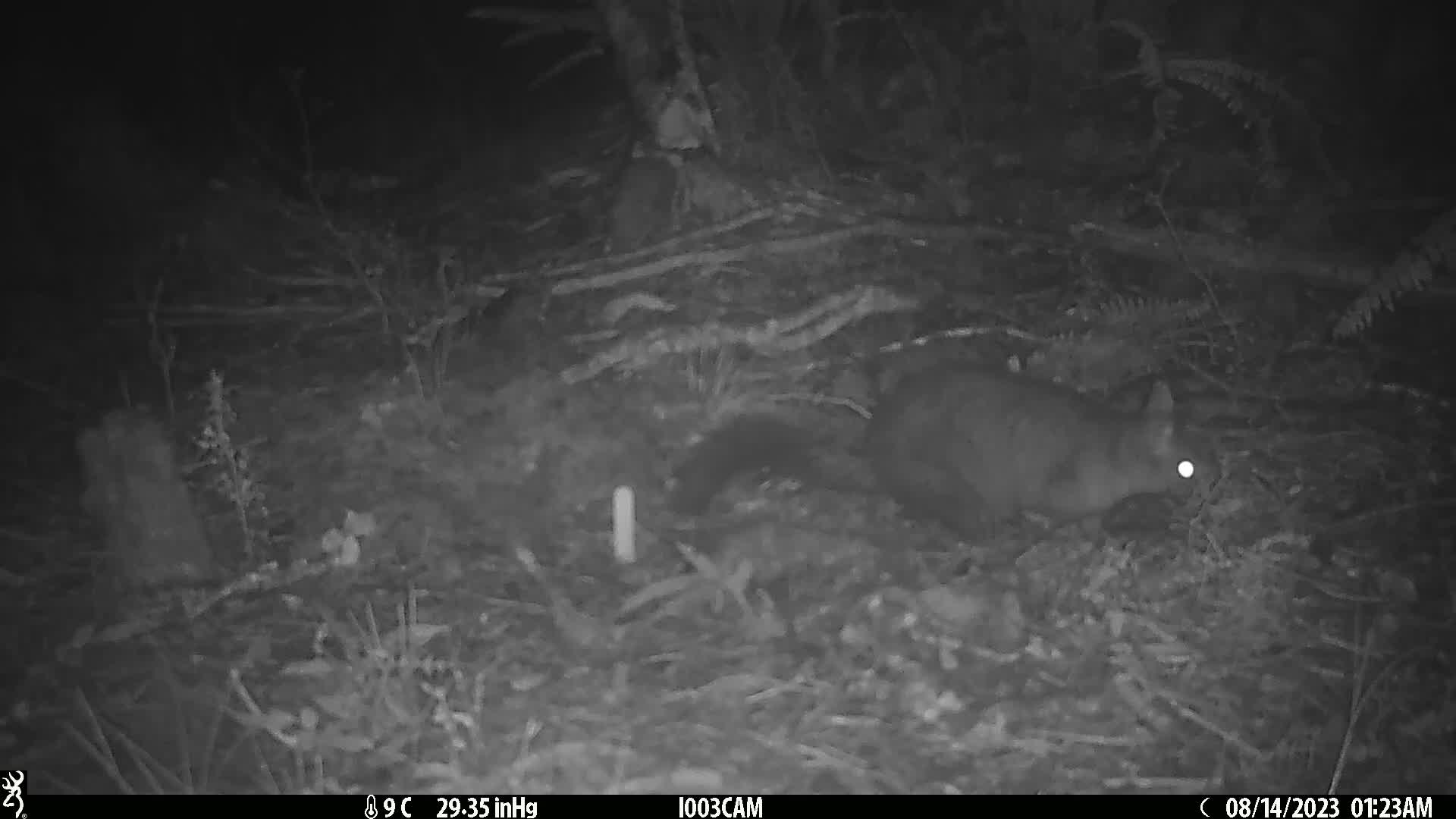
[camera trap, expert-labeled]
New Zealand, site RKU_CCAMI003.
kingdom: Animalia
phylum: Chordata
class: Mammalia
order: Diprotodontia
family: Phalangeridae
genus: Trichosurus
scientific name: Trichosurus vulpecula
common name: common brushtail possum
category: possum